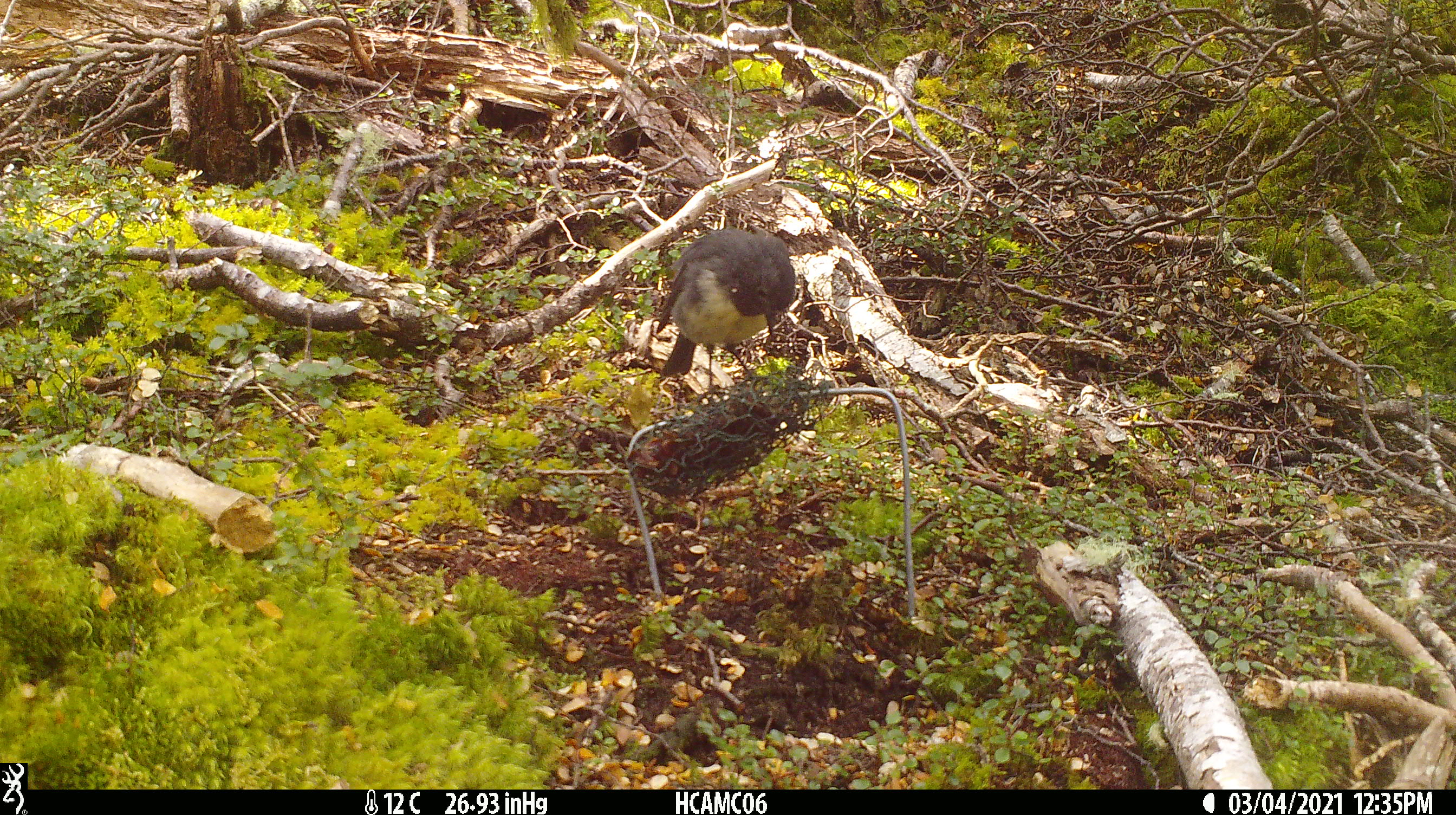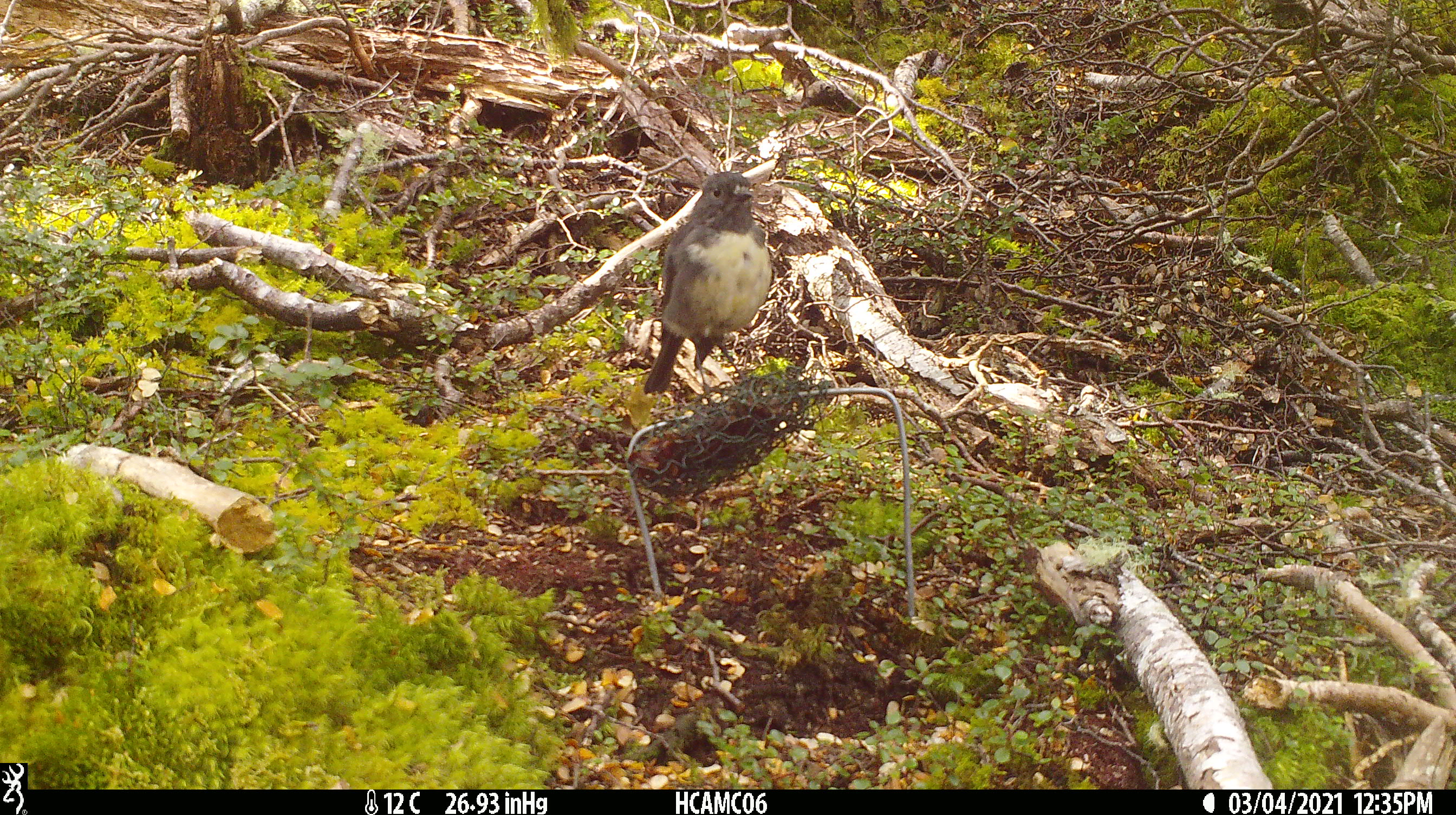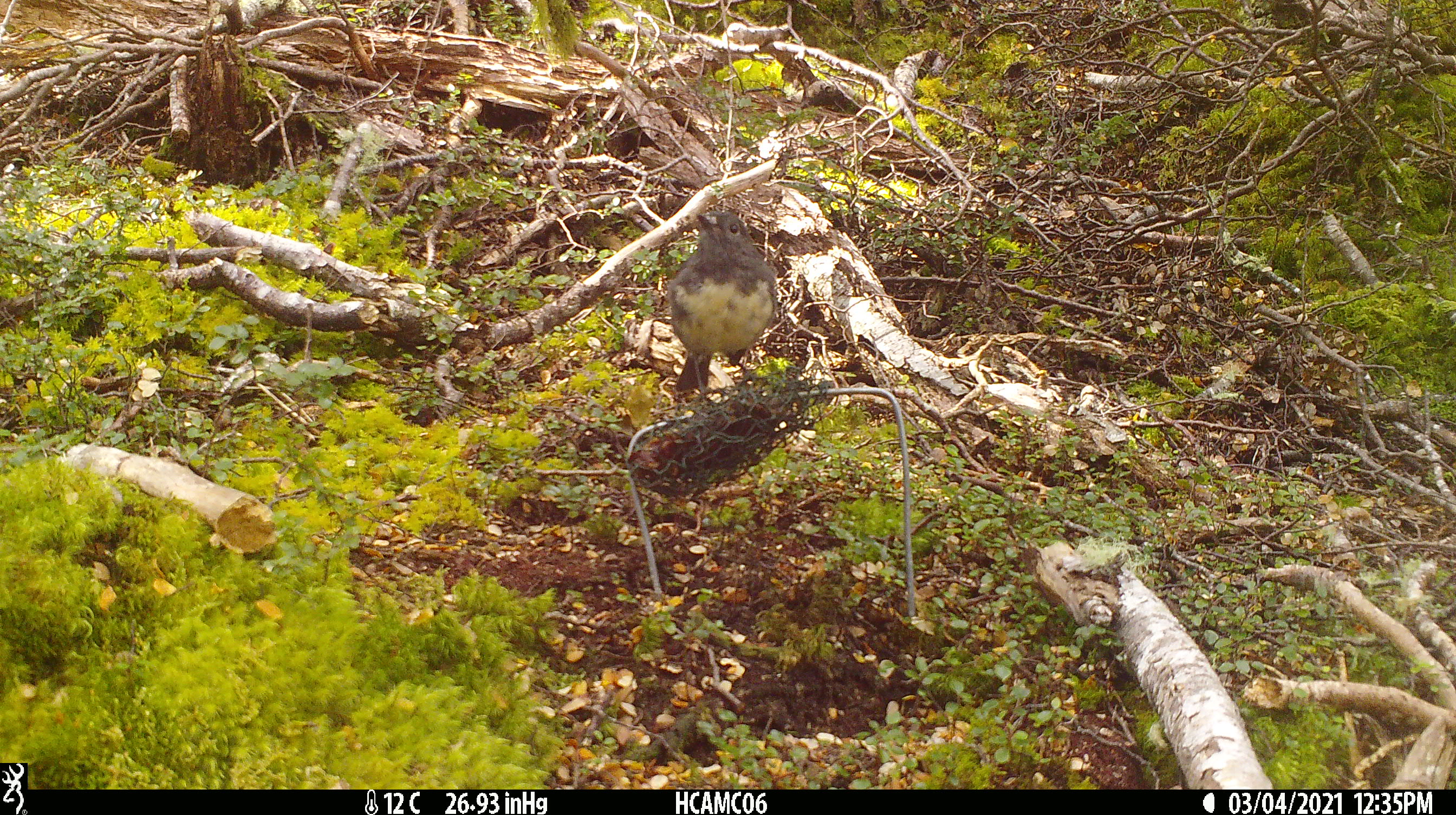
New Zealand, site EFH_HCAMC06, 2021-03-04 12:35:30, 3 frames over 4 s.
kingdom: Animalia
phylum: Chordata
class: Aves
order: Passeriformes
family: Petroicidae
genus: Petroica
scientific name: Petroica australis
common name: new zealand robin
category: robin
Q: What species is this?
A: Robin (new zealand robin) (Petroica australis).